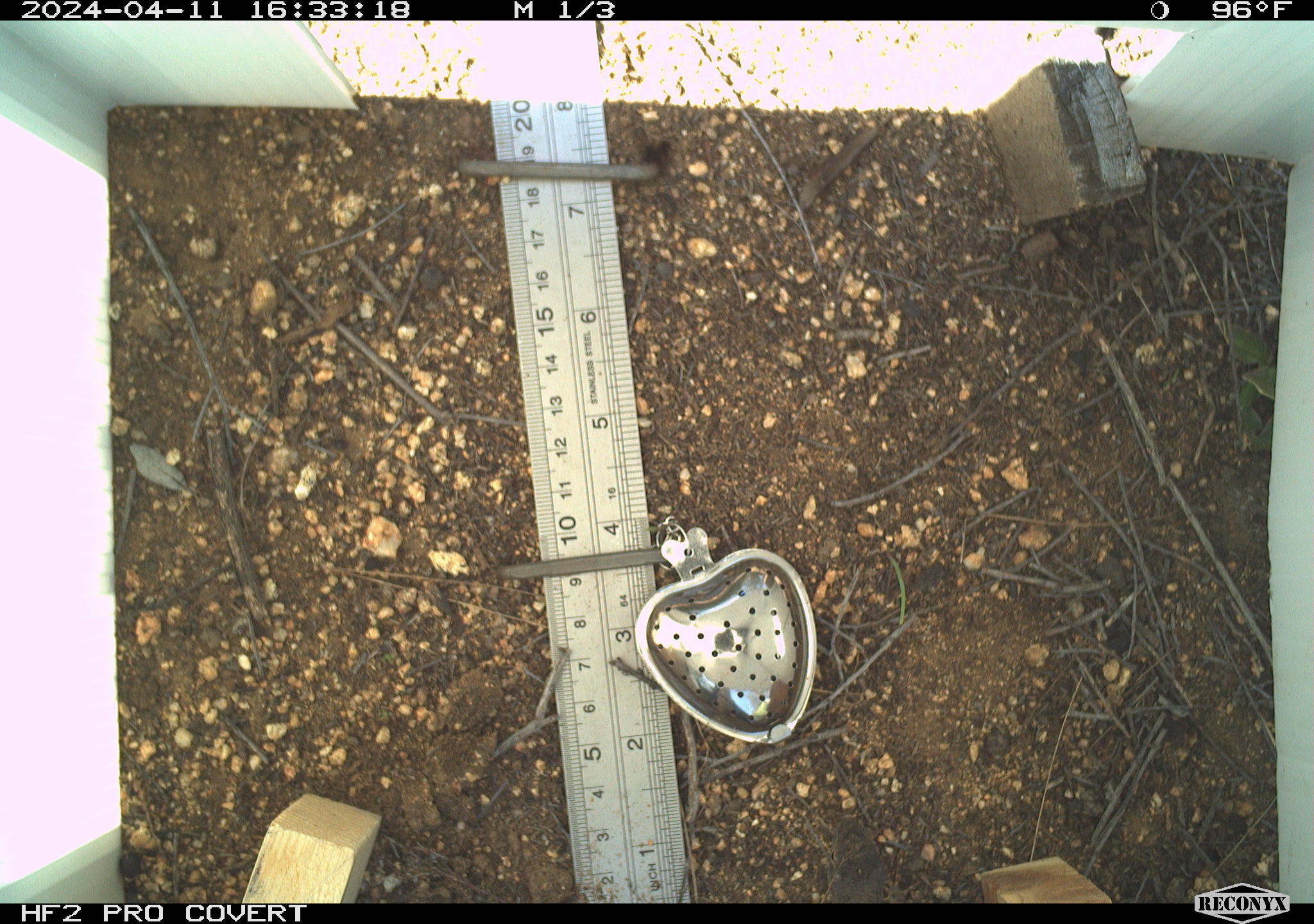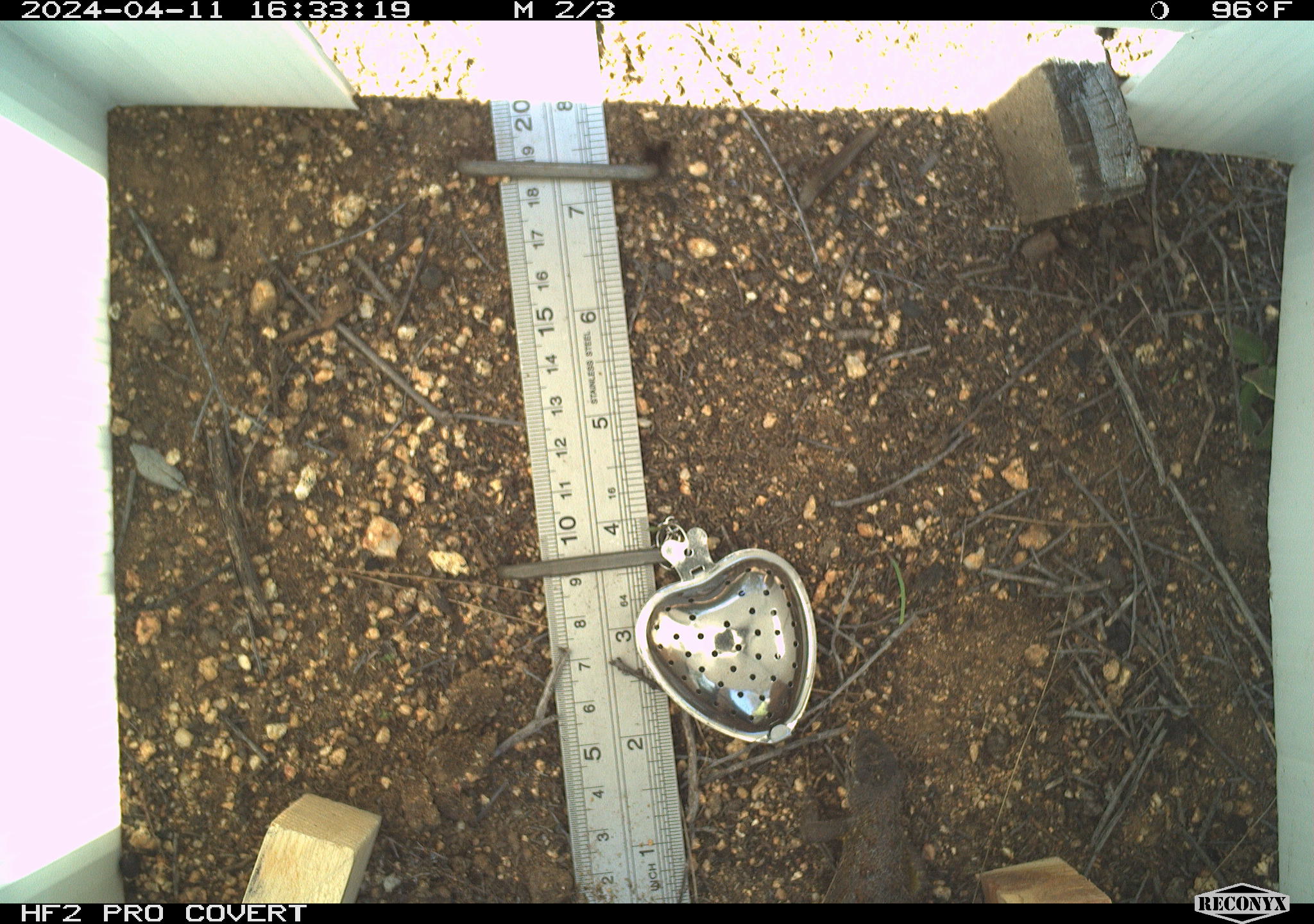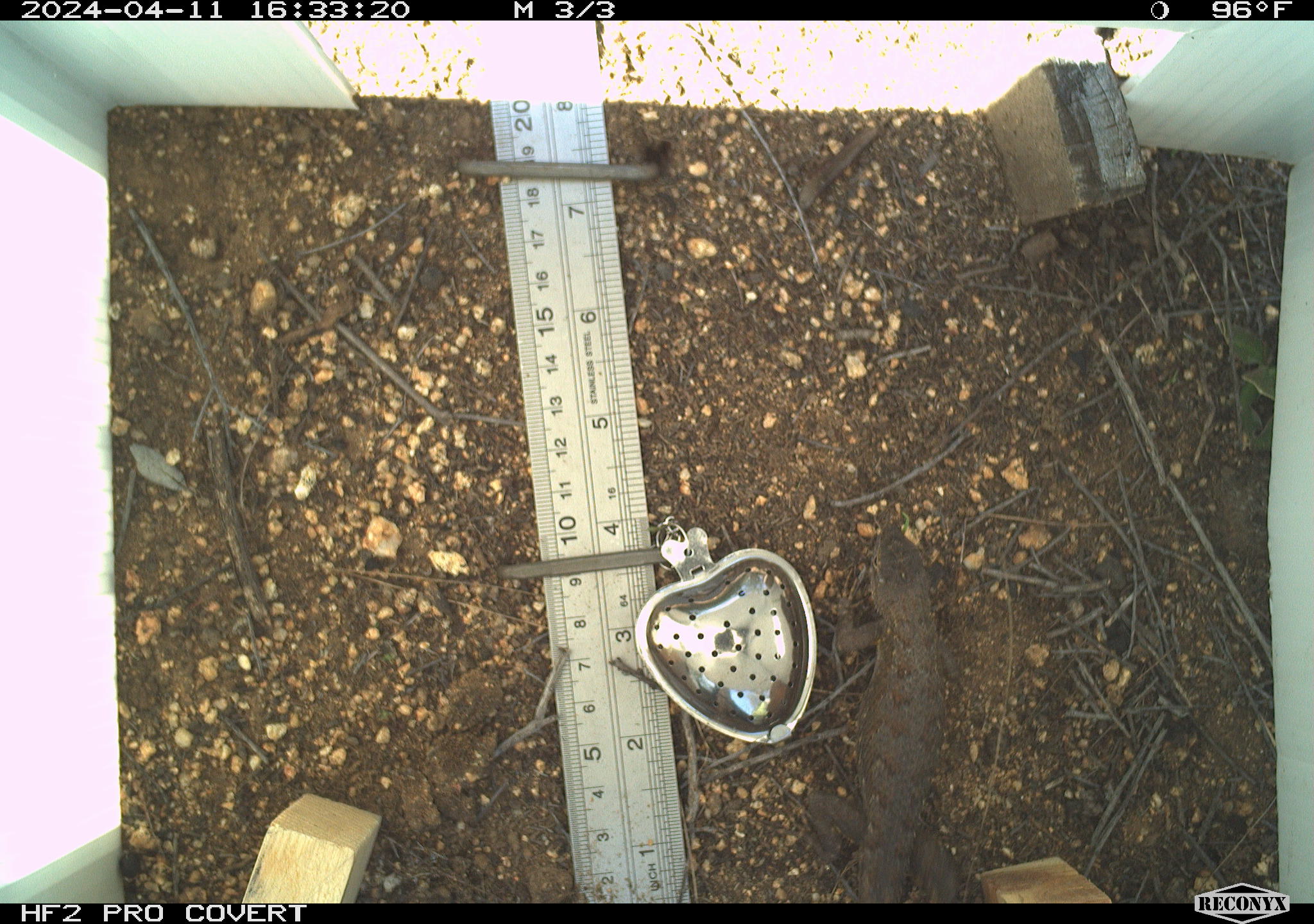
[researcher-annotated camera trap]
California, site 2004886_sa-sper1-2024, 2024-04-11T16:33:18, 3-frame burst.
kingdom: Animalia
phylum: Chordata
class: Reptilia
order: Squamata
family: Phrynosomatidae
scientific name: Phrynosomatidae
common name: phrynosomatid lizards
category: phrynosomatidae family